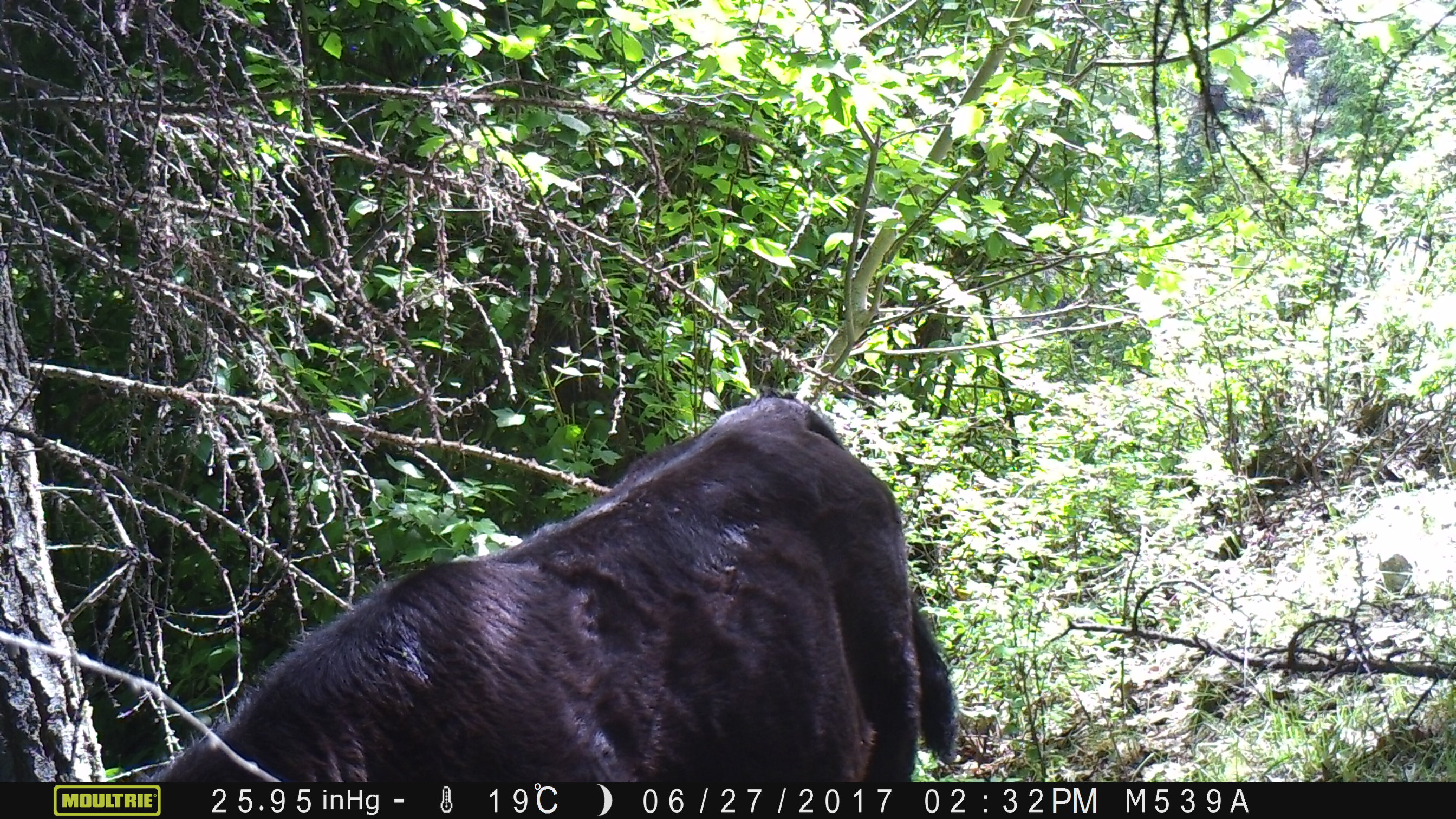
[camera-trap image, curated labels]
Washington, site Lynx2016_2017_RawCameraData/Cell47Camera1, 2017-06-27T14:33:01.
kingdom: Animalia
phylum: Chordata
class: Mammalia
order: Artiodactyla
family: Bovidae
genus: Bos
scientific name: Bos taurus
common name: domestic cattle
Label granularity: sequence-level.